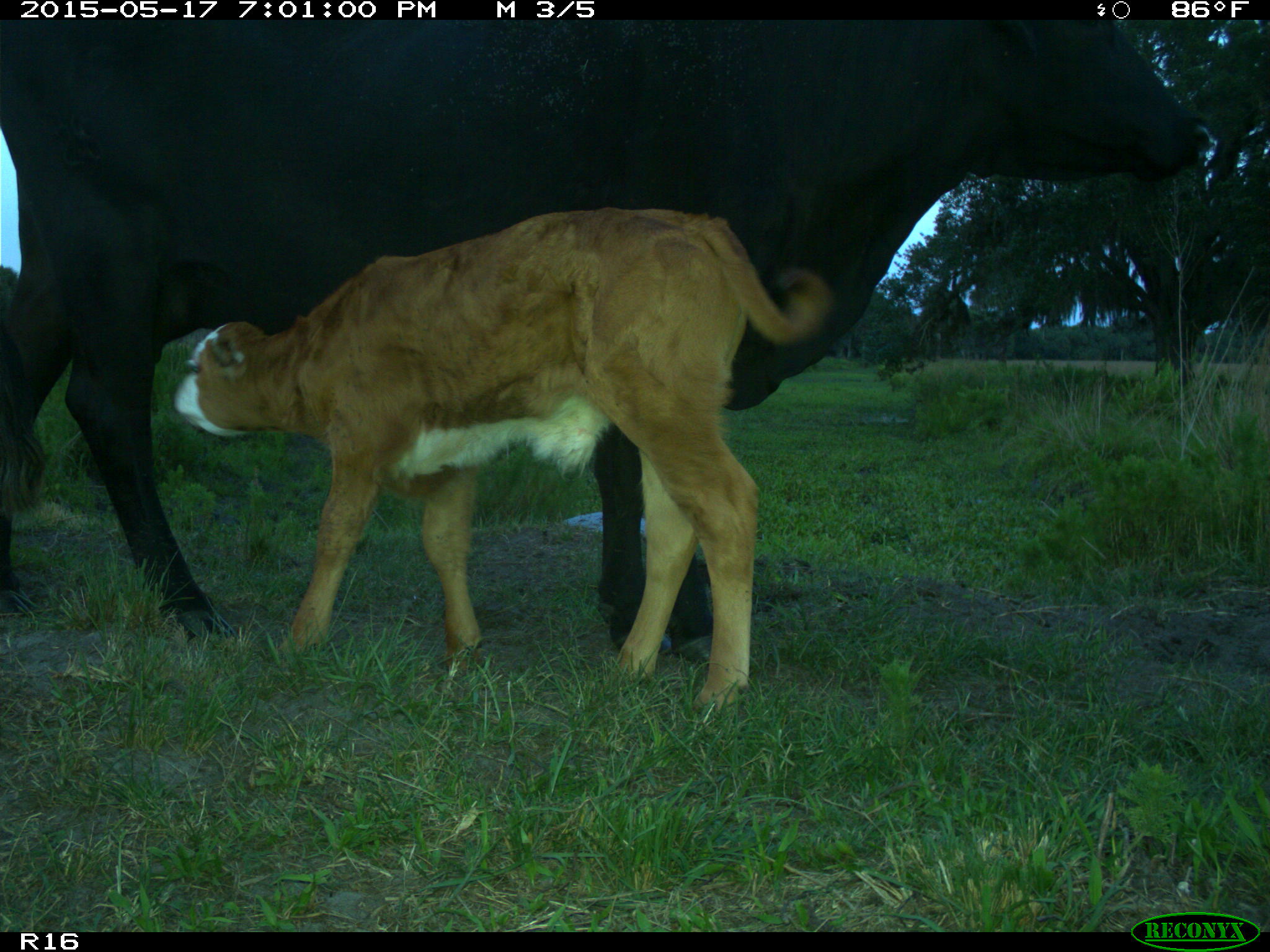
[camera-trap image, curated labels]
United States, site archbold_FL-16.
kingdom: Animalia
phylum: Chordata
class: Mammalia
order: Artiodactyla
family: Bovidae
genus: Bos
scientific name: Bos taurus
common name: domestic cow